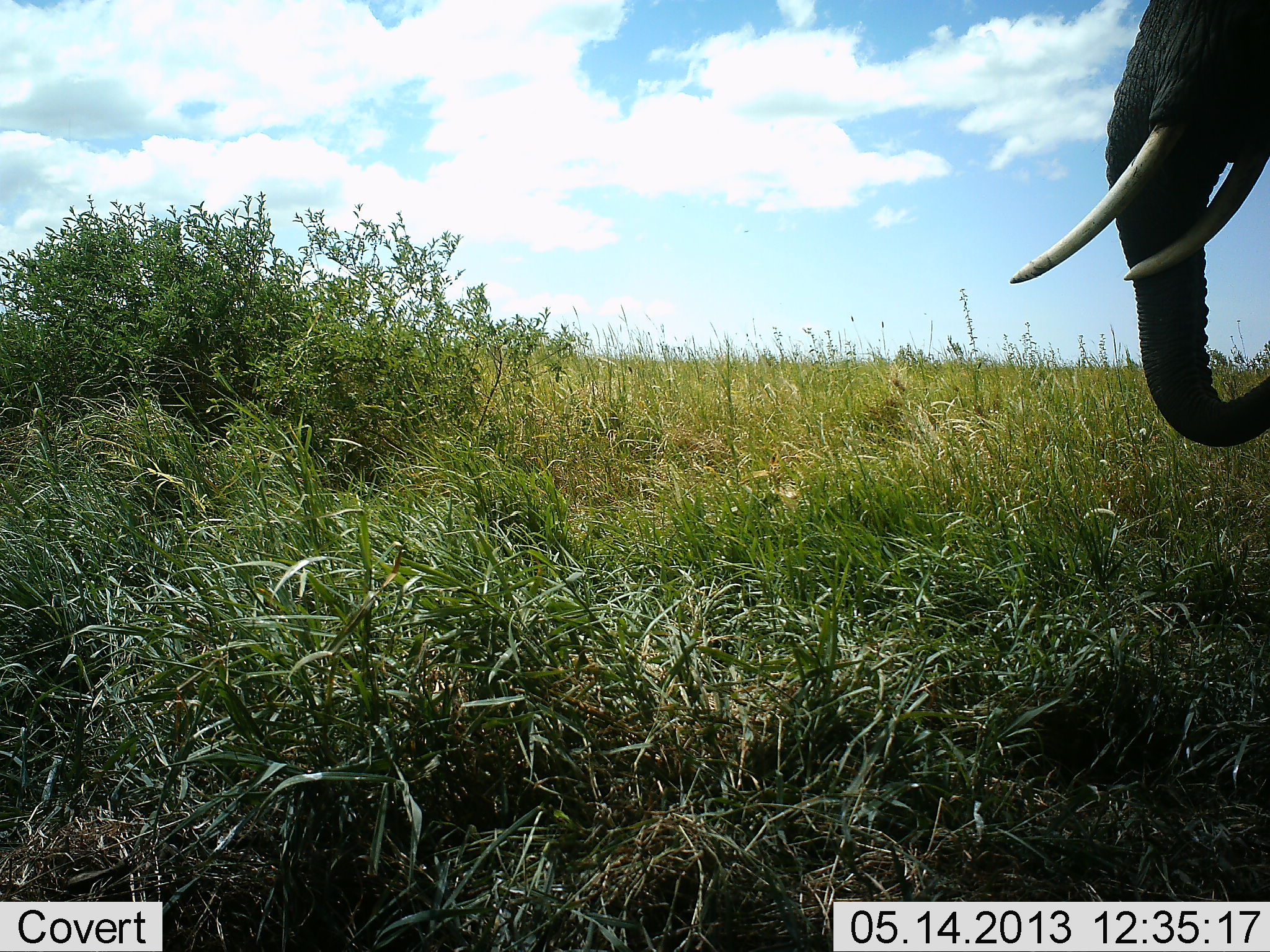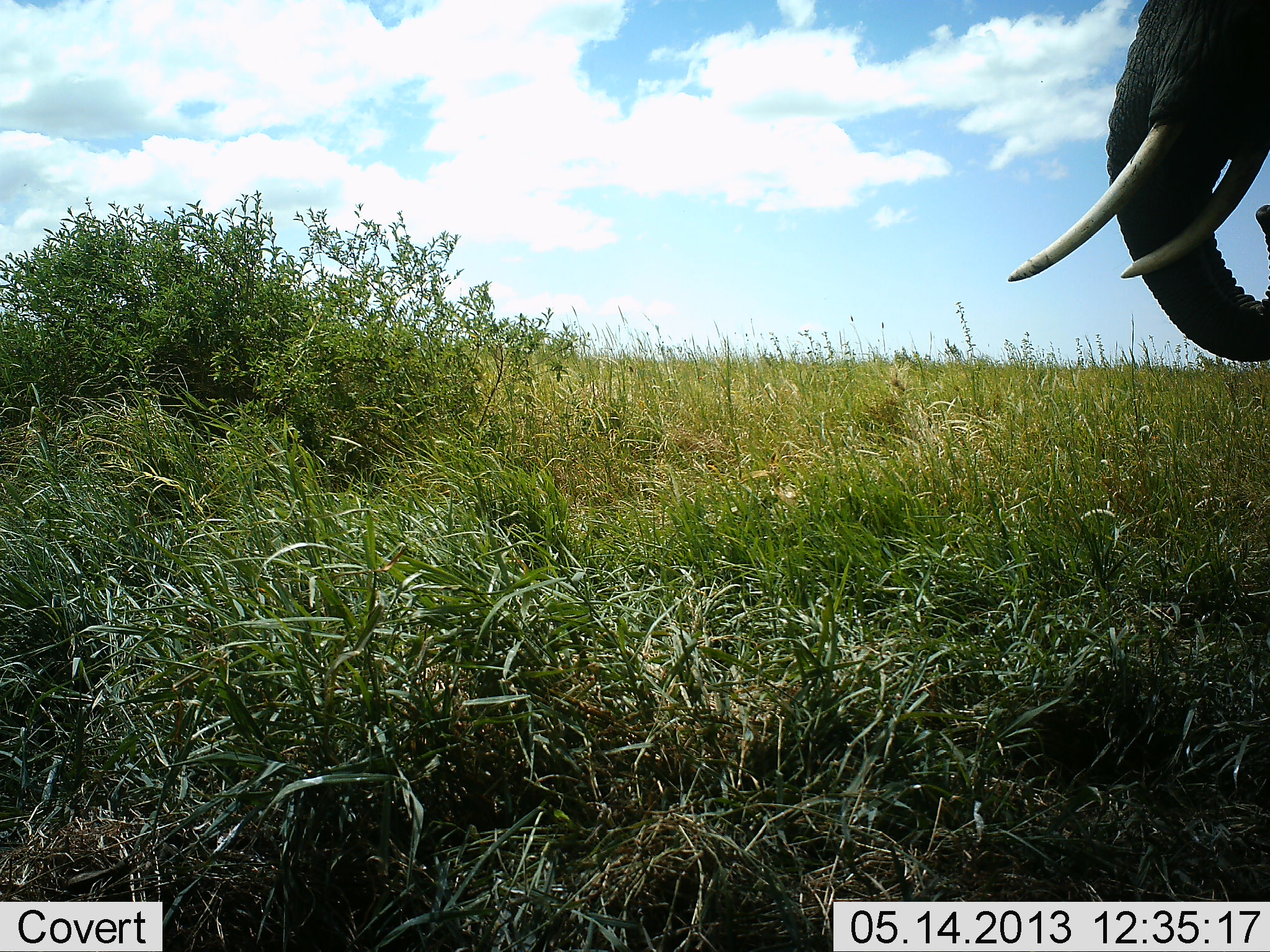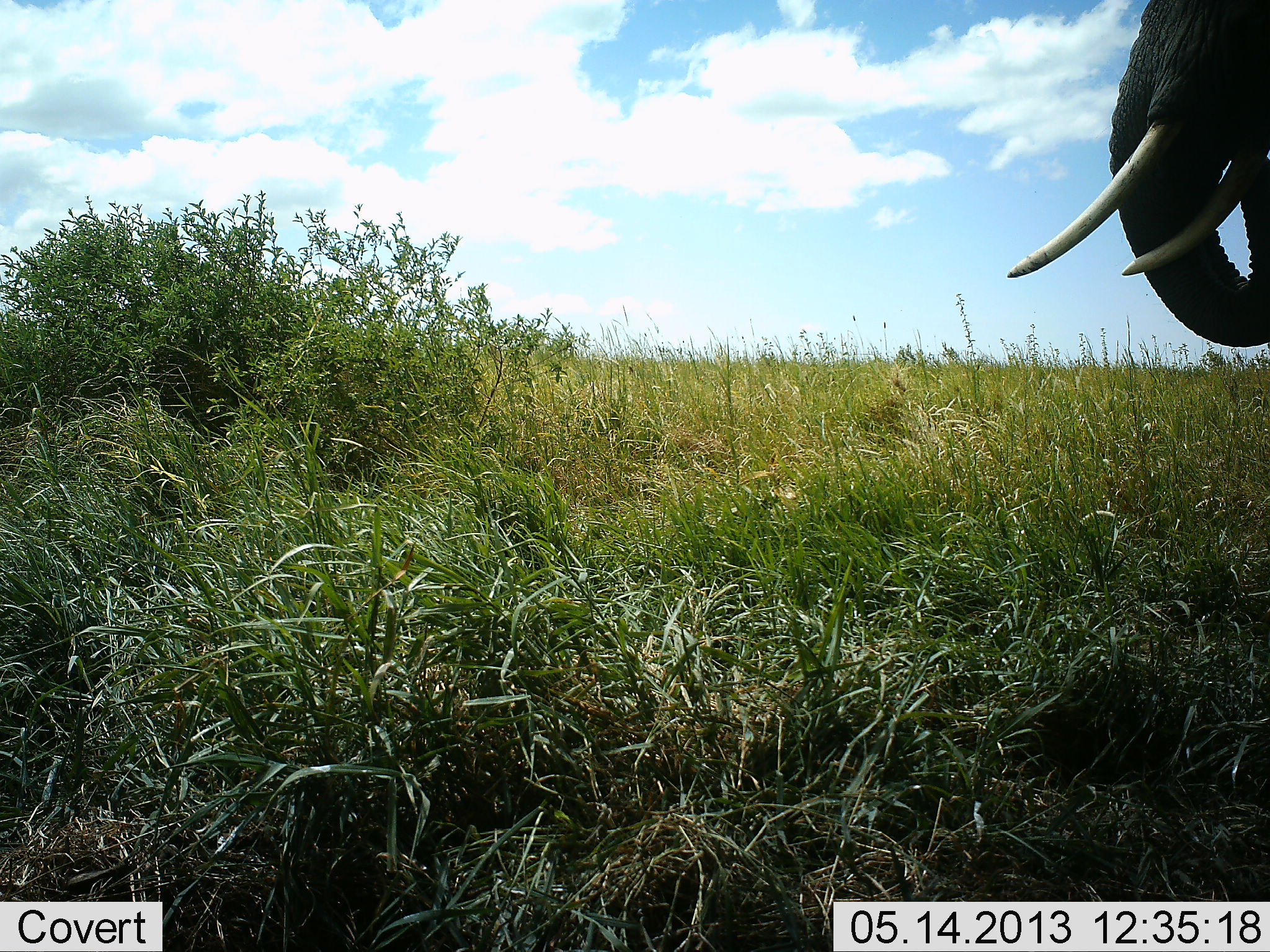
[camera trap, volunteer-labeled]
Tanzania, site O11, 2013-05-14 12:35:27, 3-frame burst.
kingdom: Animalia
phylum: Chordata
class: Mammalia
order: Proboscidea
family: Elephantidae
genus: Loxodonta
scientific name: Loxodonta africana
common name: african bush elephant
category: elephant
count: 1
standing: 48%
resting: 0%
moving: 0%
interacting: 0%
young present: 0%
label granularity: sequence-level